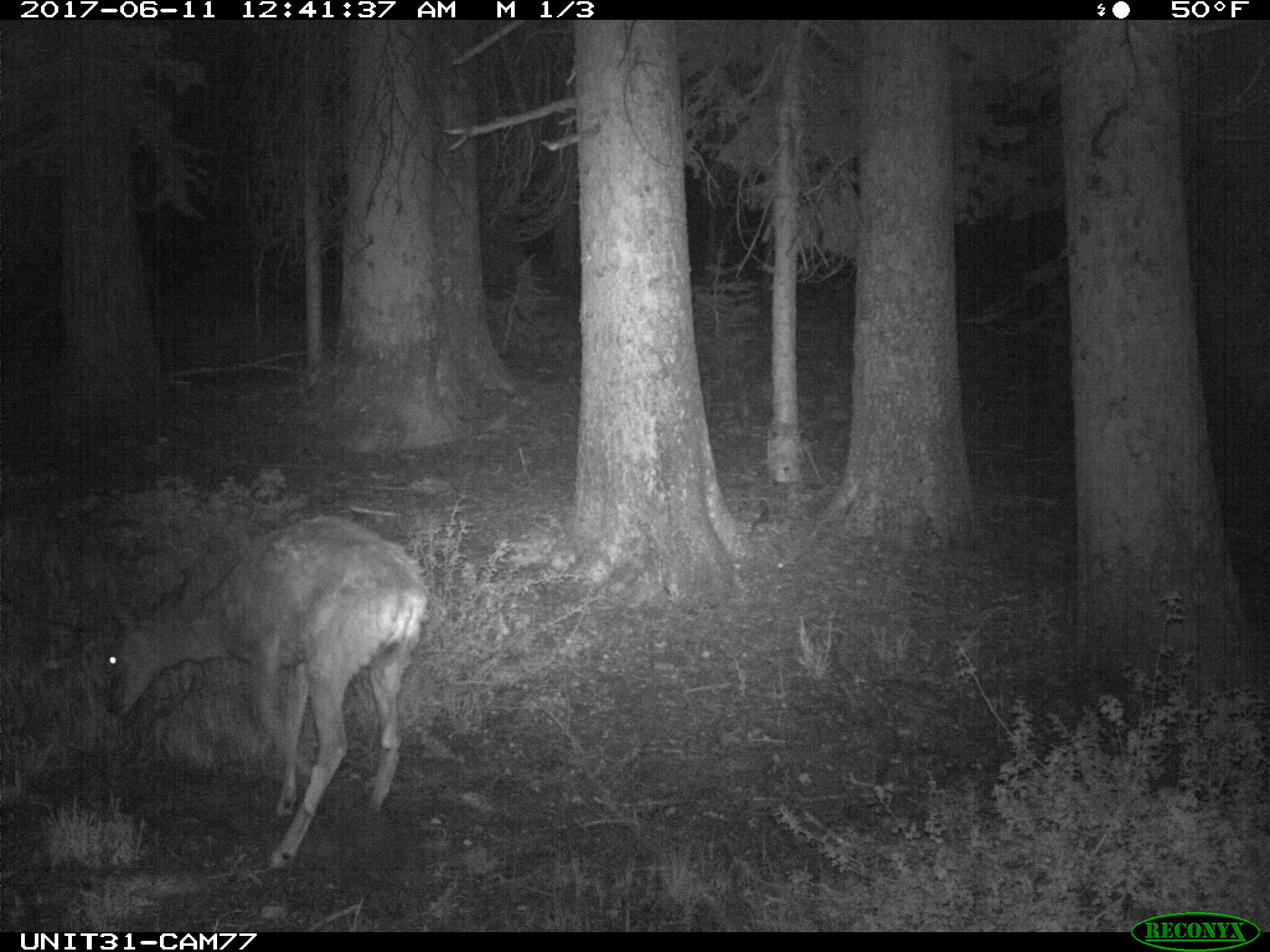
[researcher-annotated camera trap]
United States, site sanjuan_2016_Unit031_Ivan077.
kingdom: Animalia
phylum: Chordata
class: Mammalia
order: Artiodactyla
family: Cervidae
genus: Odocoileus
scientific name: Odocoileus hemionus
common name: mule deer